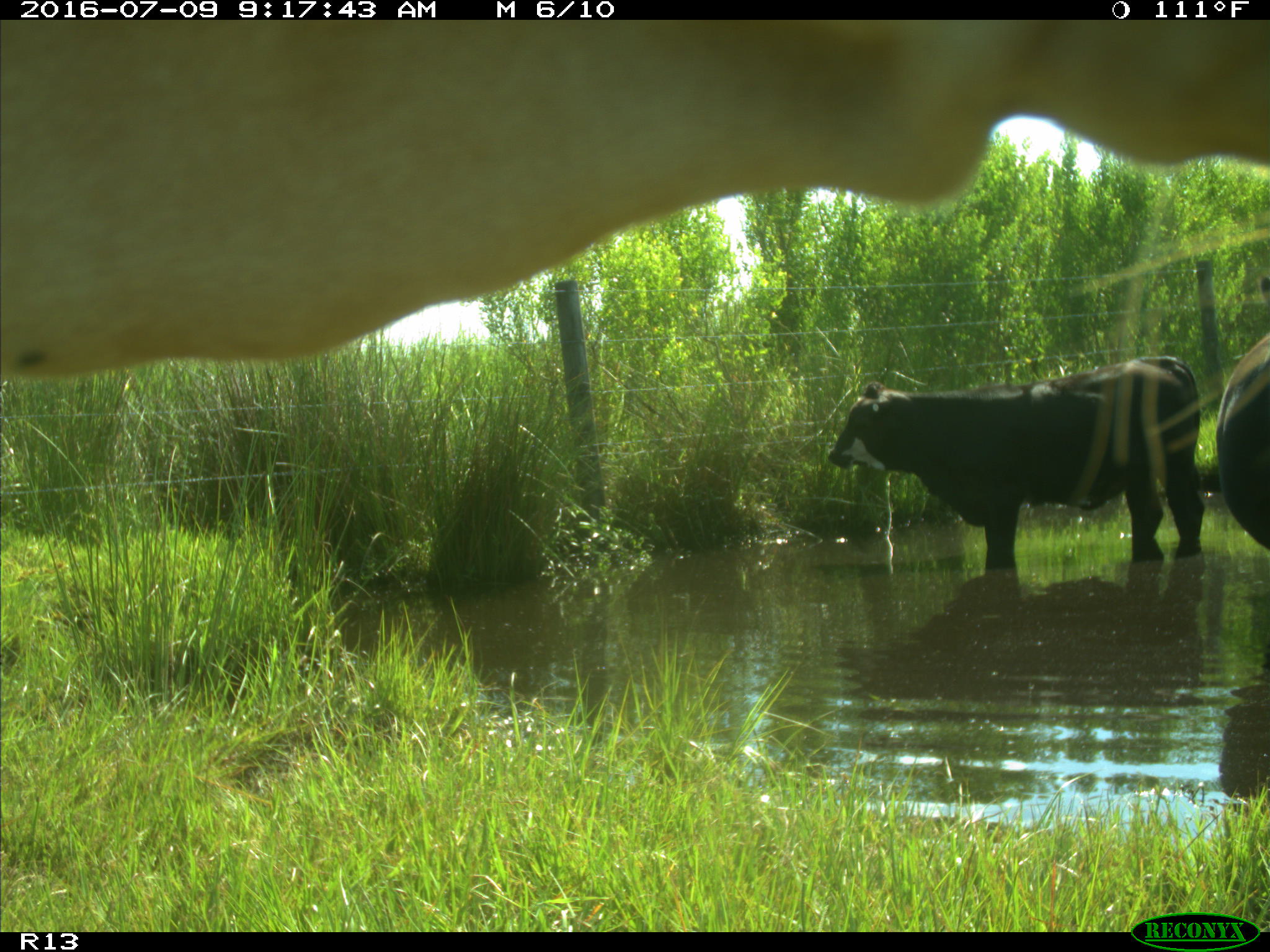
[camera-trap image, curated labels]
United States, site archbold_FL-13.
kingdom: Animalia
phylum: Chordata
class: Mammalia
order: Artiodactyla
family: Bovidae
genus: Bos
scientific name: Bos taurus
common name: domestic cow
Bos taurus (domestic cow).